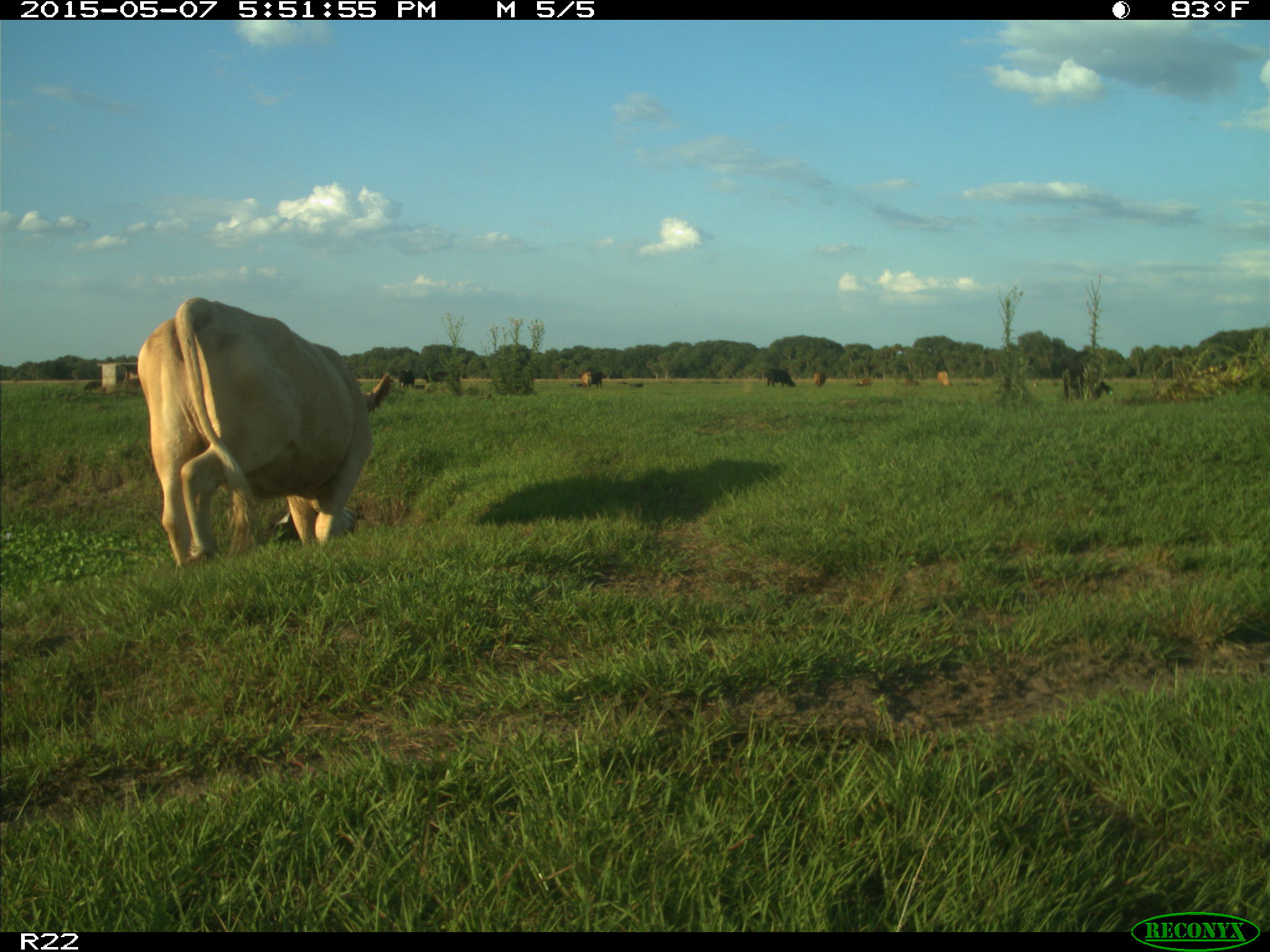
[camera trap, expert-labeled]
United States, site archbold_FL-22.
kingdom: Animalia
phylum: Chordata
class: Mammalia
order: Artiodactyla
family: Bovidae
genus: Bos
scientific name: Bos taurus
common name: domestic cow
Bos taurus (domestic cow).